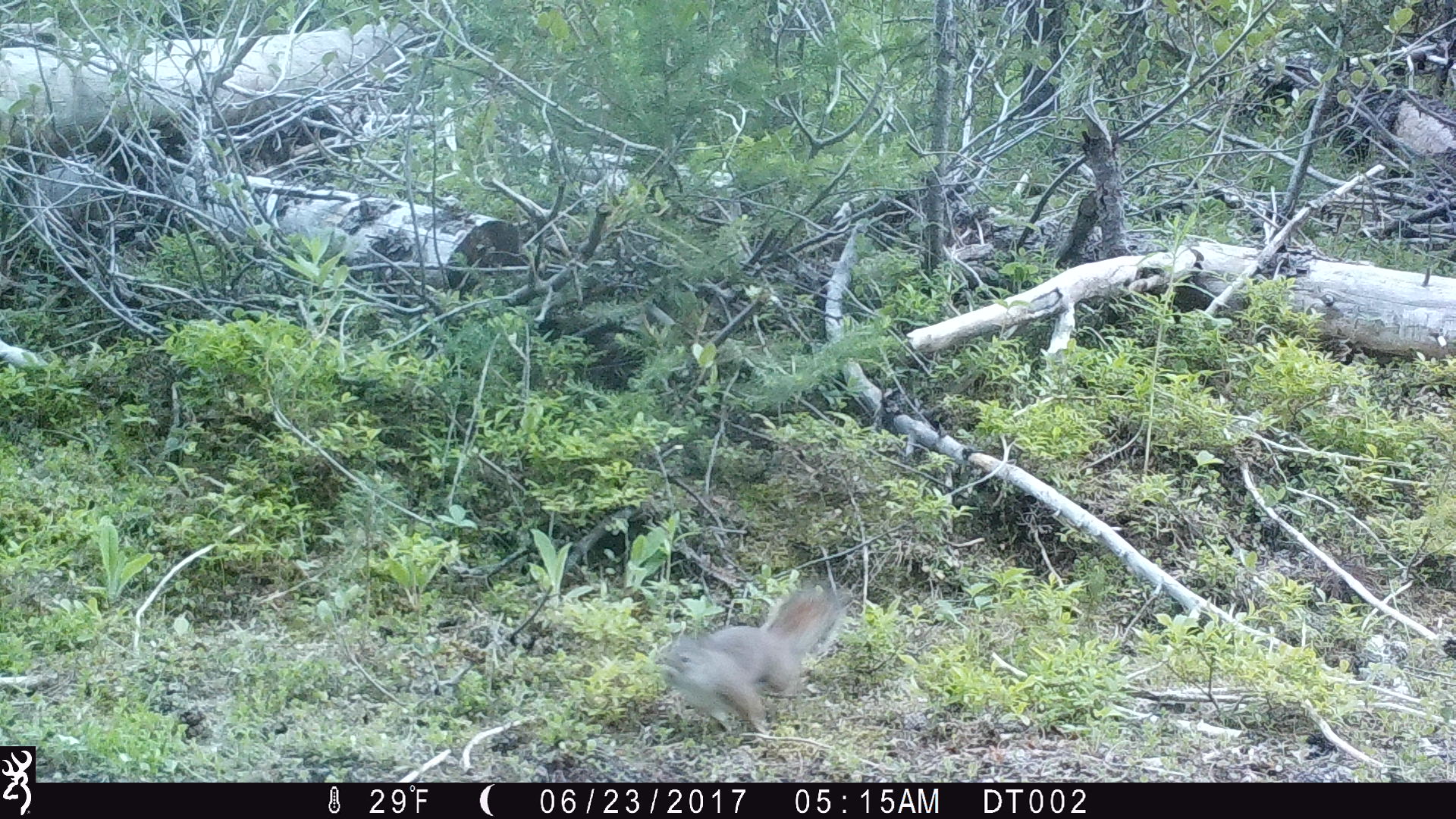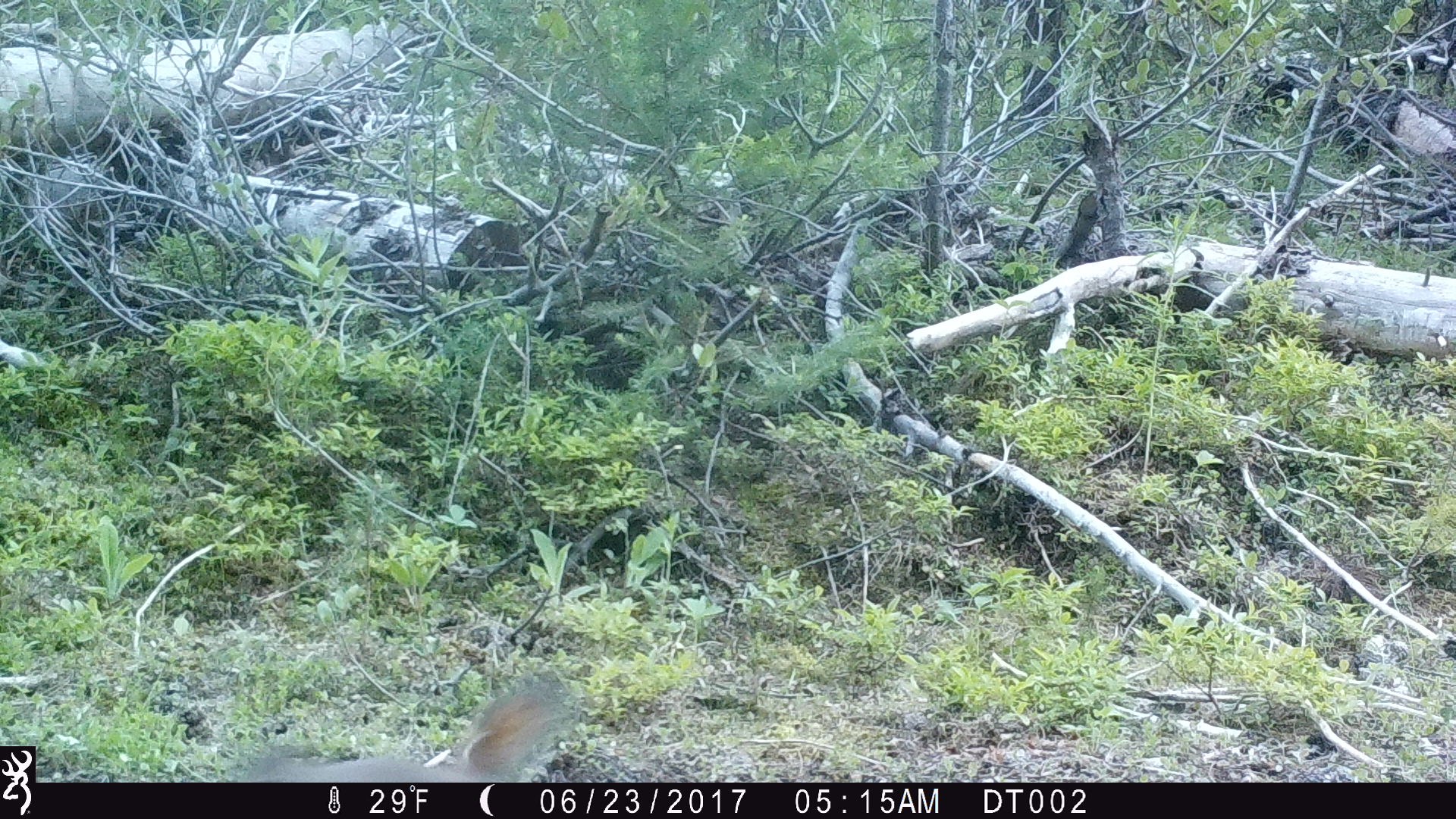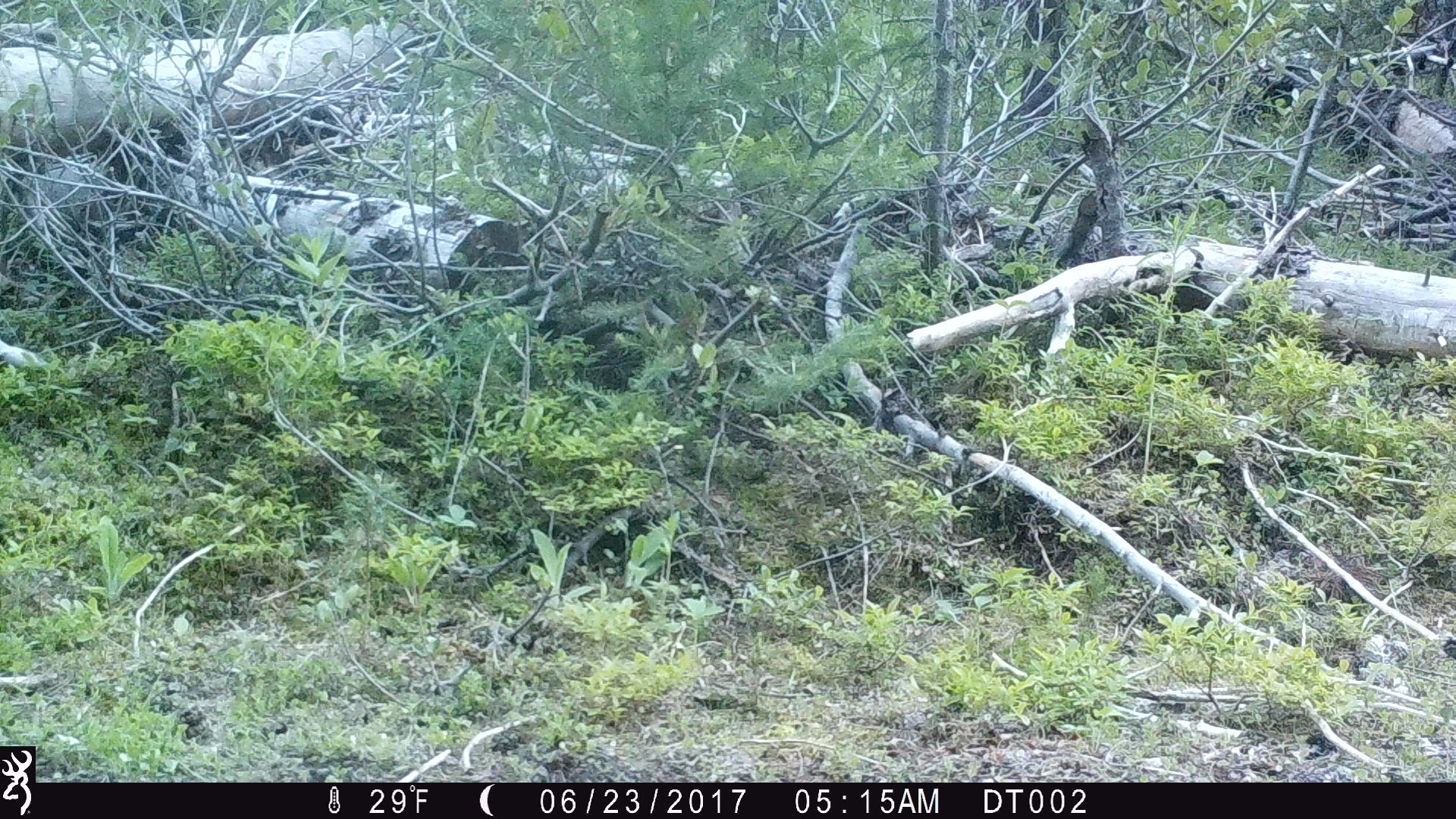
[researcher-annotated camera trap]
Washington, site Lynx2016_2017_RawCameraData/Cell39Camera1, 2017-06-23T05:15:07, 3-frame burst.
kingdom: Animalia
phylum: Chordata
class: Mammalia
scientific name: Mammalia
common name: small mammal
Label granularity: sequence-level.